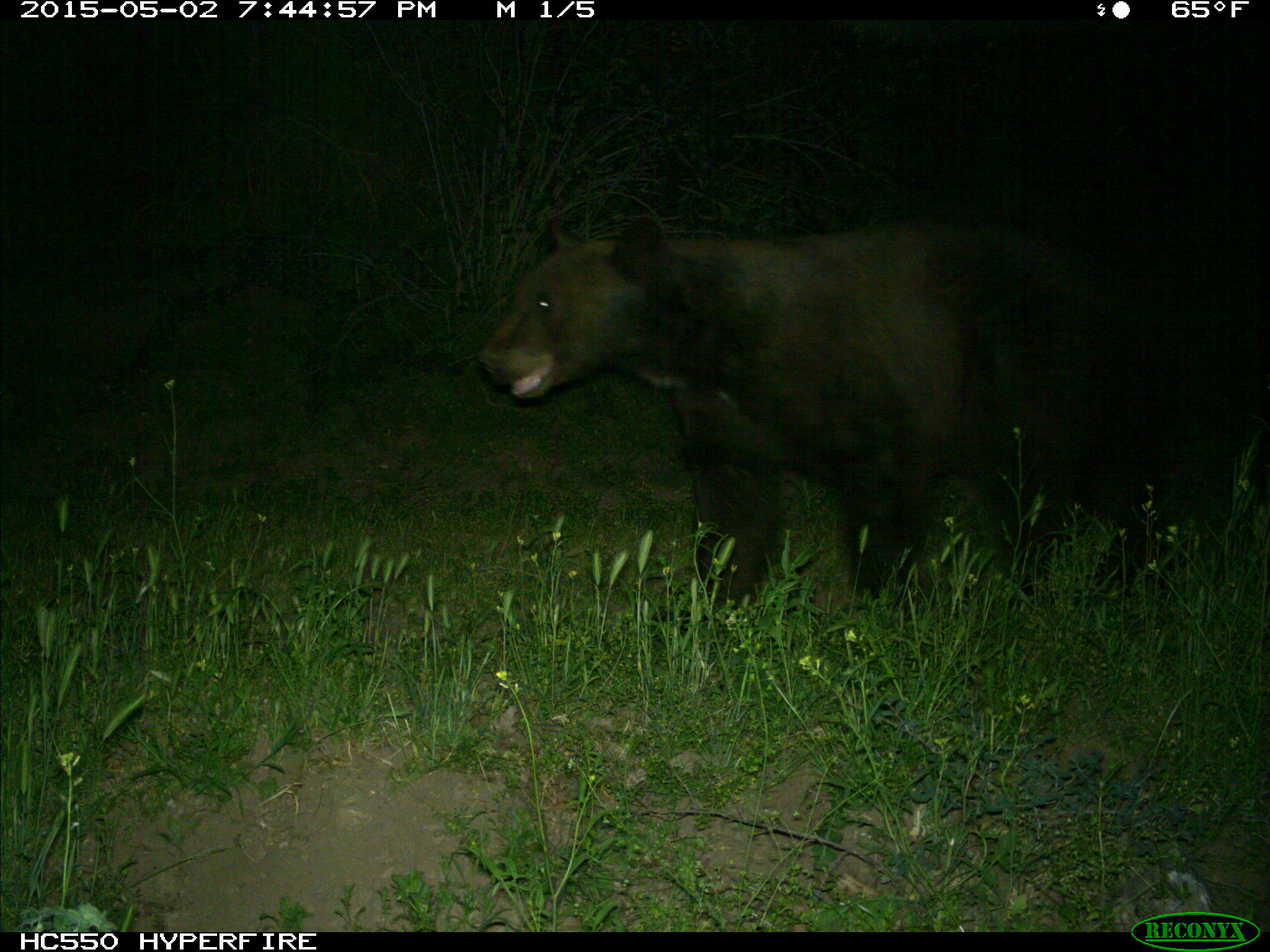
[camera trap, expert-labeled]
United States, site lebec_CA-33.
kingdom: Animalia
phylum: Chordata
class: Mammalia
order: Carnivora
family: Ursidae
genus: Ursus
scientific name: Ursus americanus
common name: american black bear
Ursus americanus (american black bear).